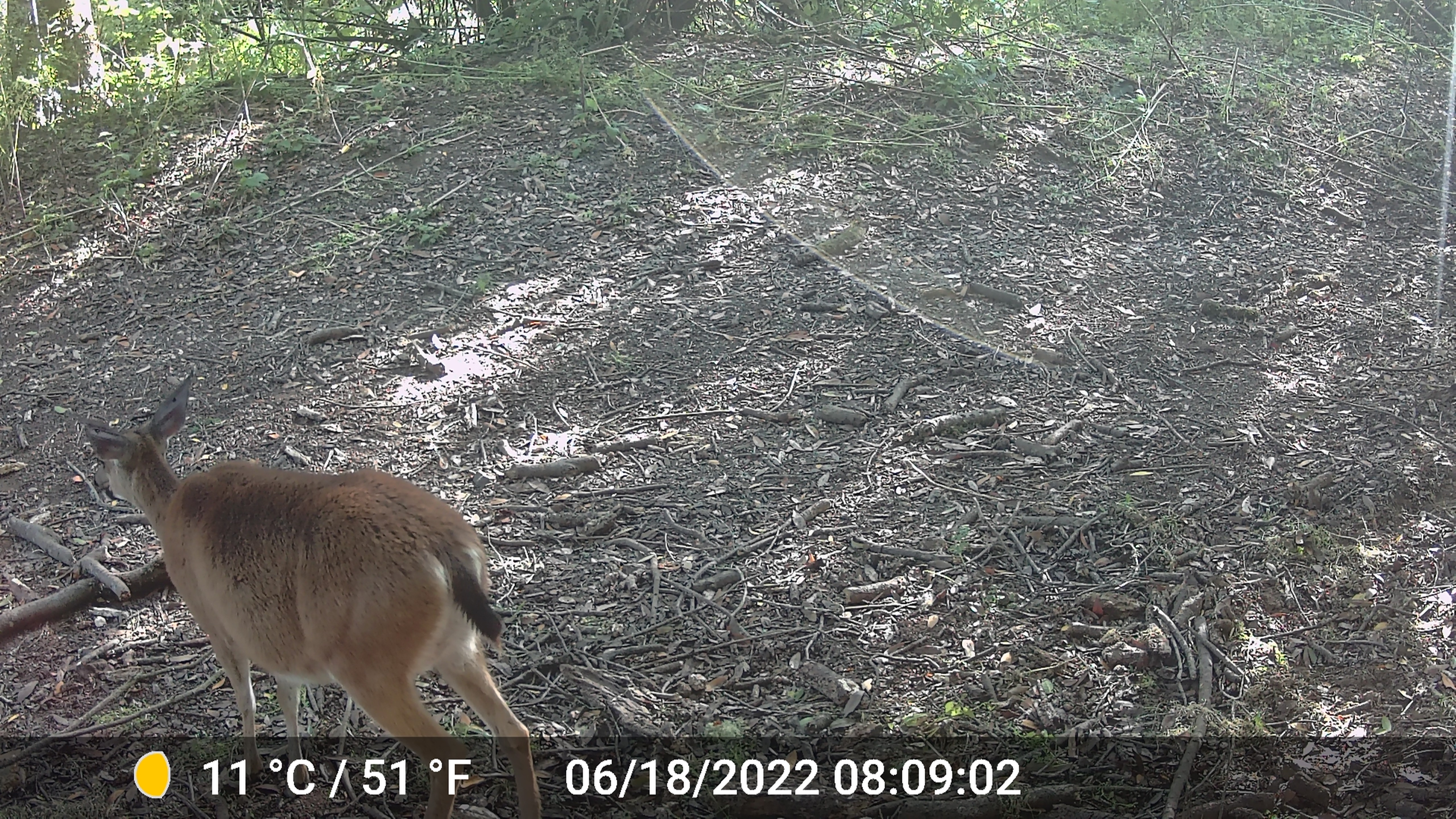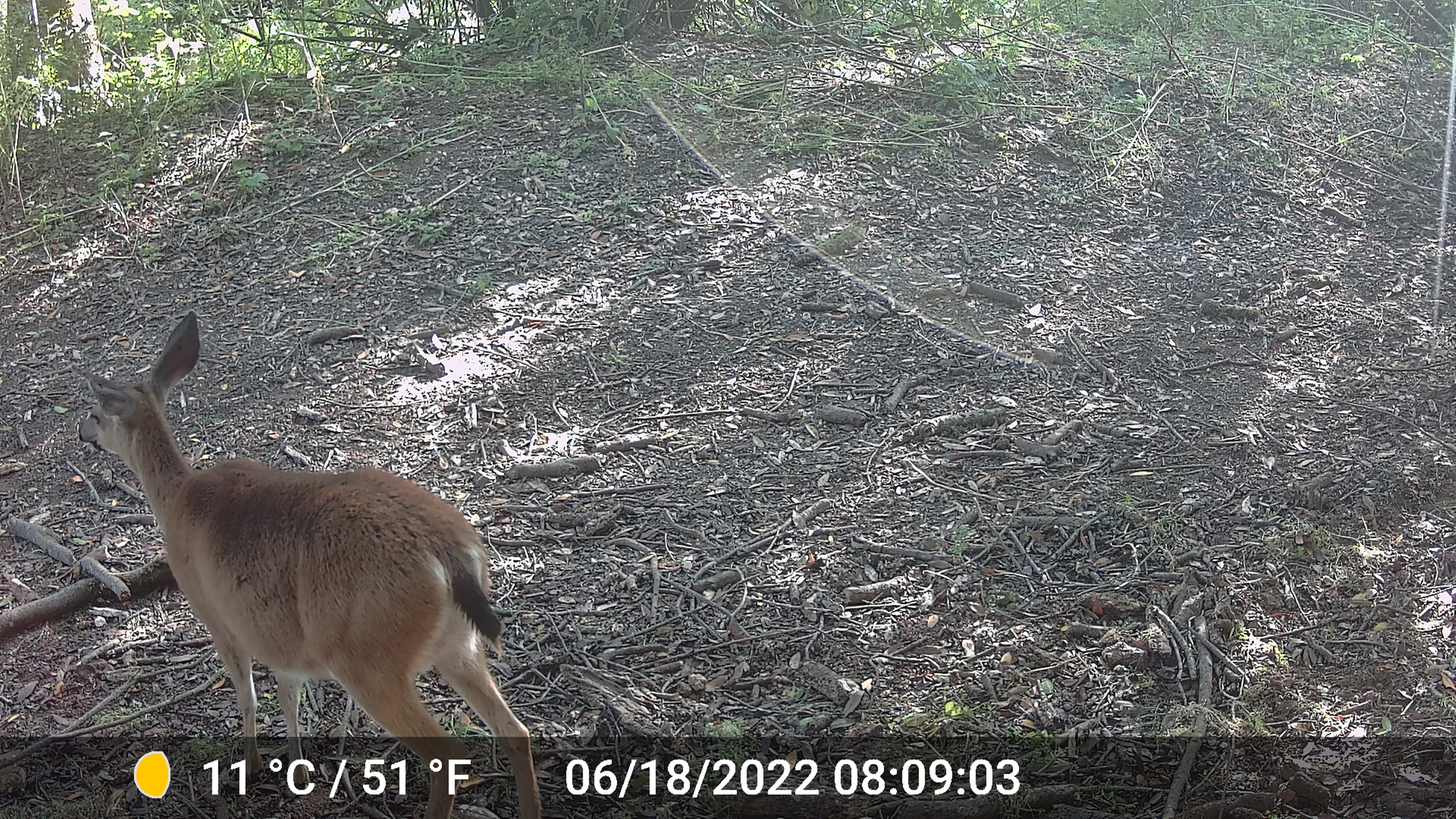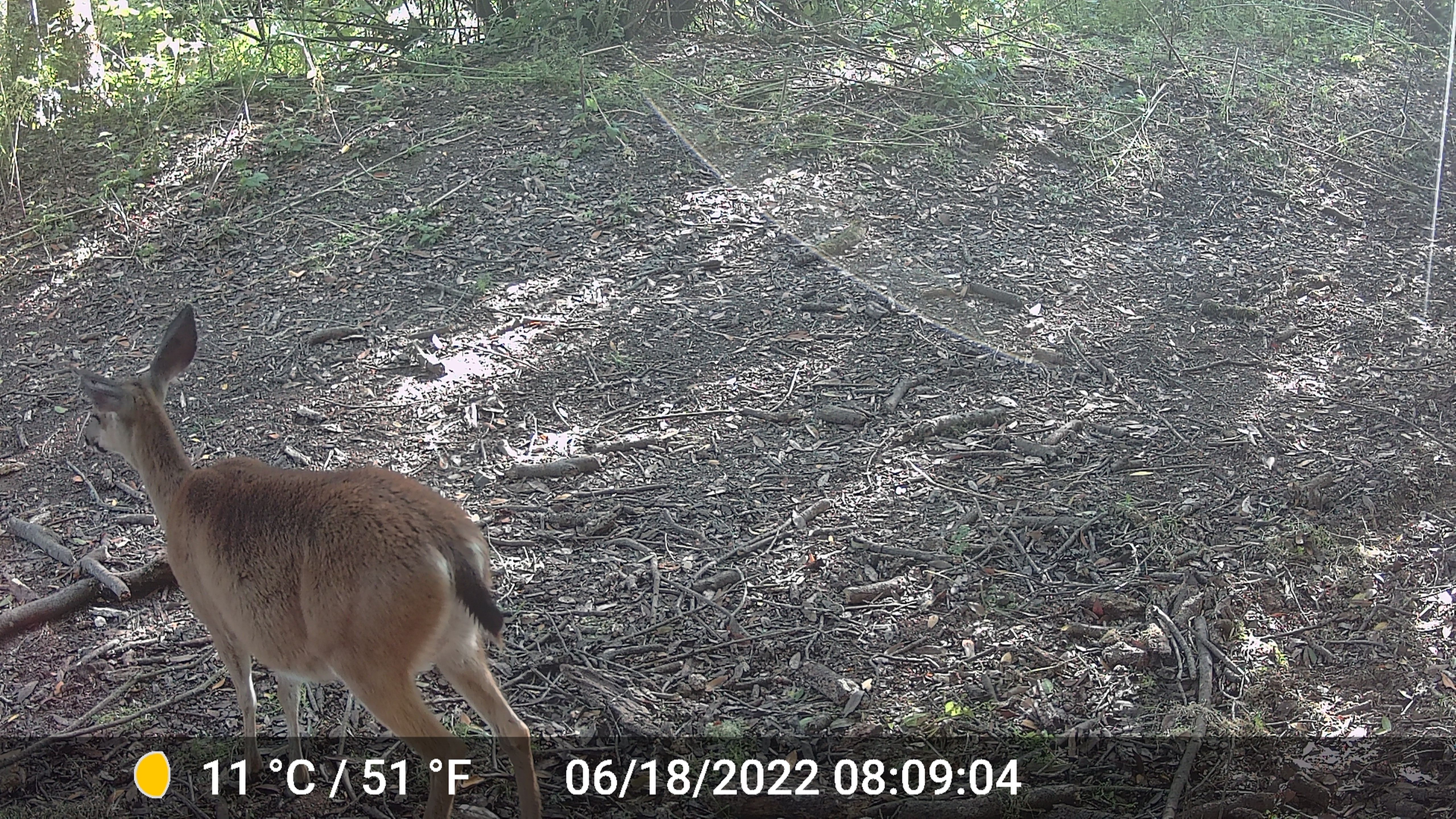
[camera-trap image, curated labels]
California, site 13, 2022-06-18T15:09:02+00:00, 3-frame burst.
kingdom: Animalia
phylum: Chordata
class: Mammalia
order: Artiodactyla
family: Cervidae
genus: Odocoileus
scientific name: Odocoileus hemionus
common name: mule deer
Mule deer (Odocoileus hemionus).